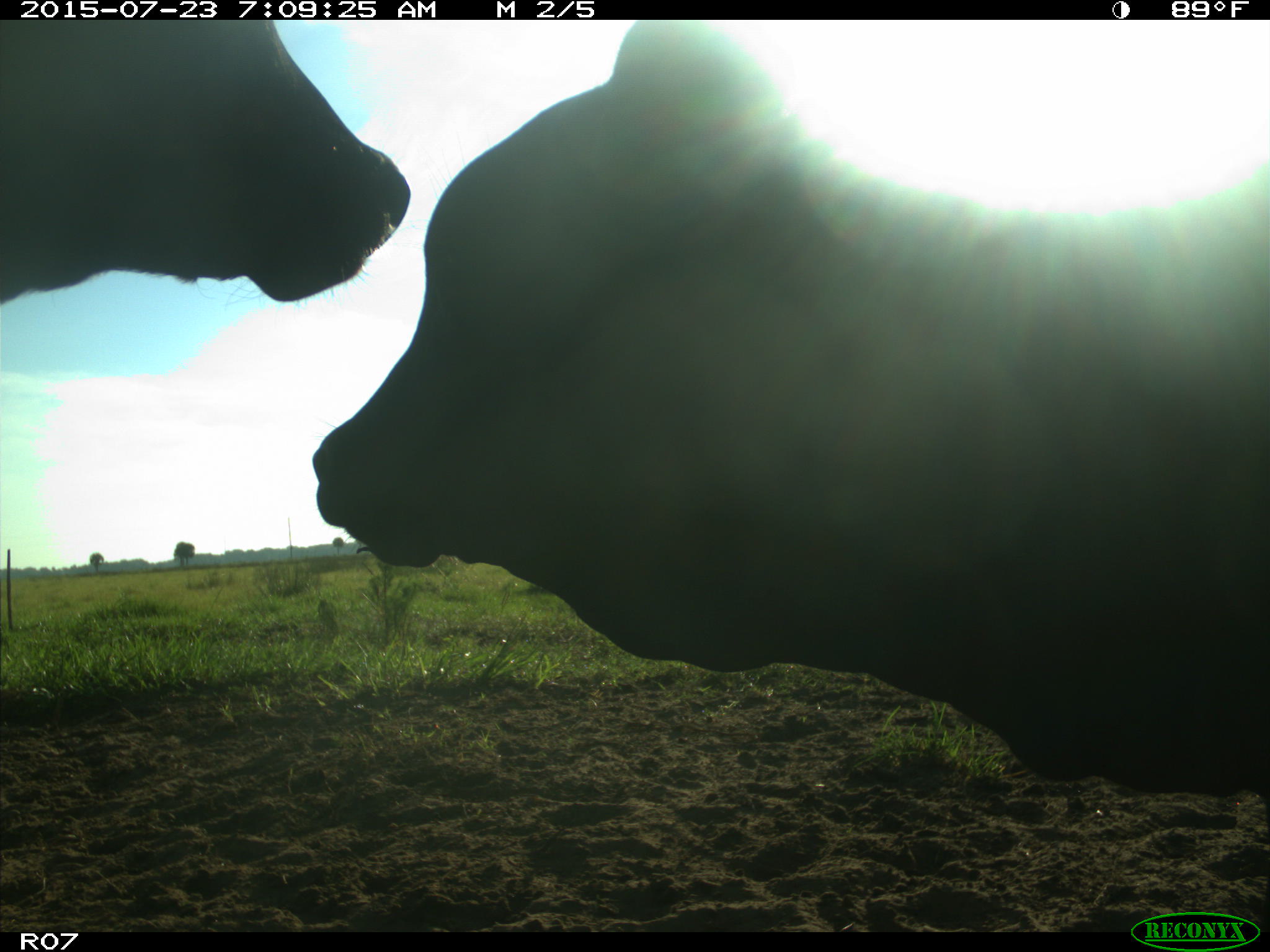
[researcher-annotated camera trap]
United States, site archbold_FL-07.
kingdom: Animalia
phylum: Chordata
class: Mammalia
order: Artiodactyla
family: Bovidae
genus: Bos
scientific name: Bos taurus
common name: domestic cow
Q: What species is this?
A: Bos taurus (domestic cow).